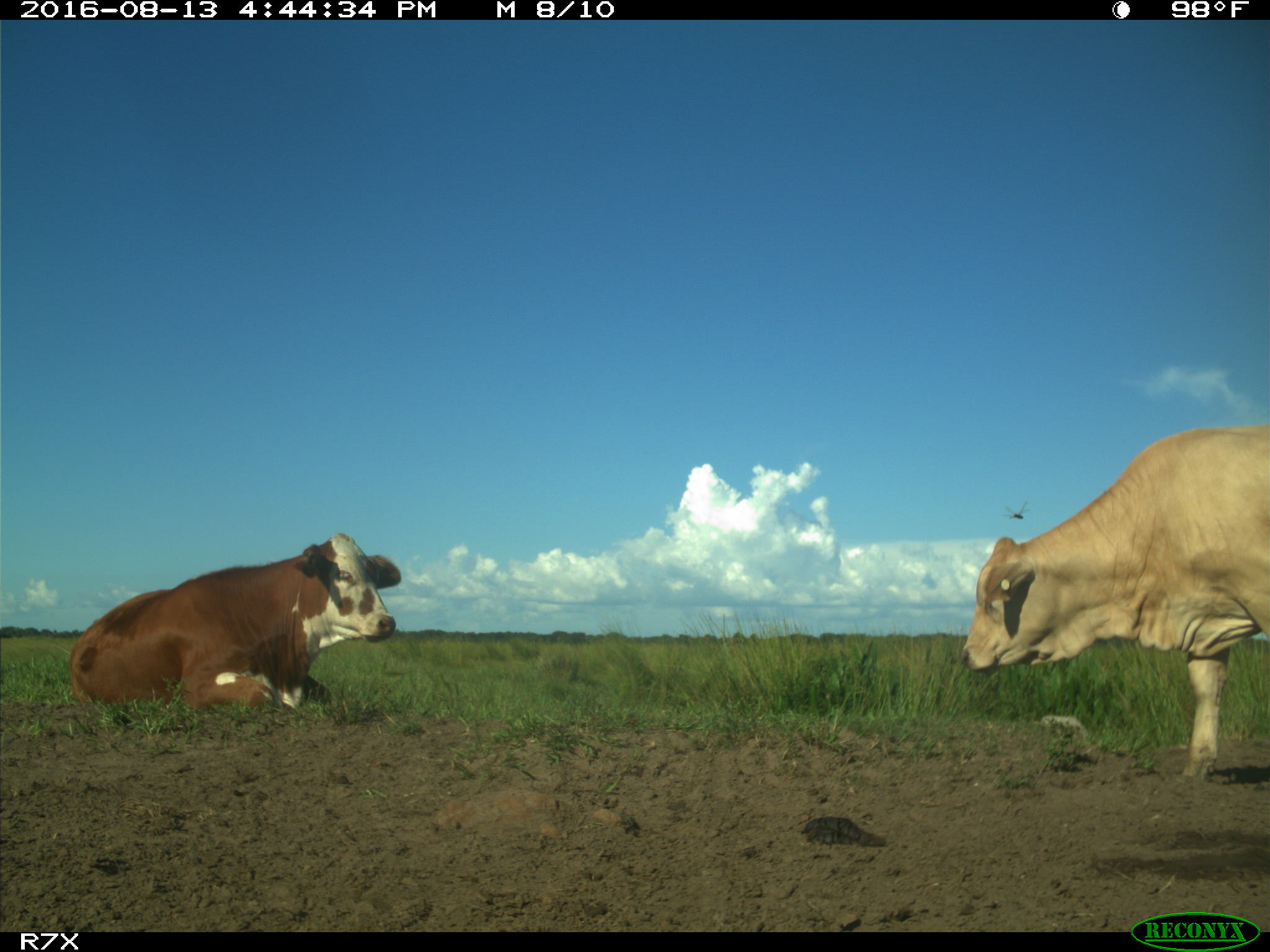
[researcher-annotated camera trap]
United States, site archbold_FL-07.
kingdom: Animalia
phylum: Chordata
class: Mammalia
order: Artiodactyla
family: Bovidae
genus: Bos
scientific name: Bos taurus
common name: domestic cow